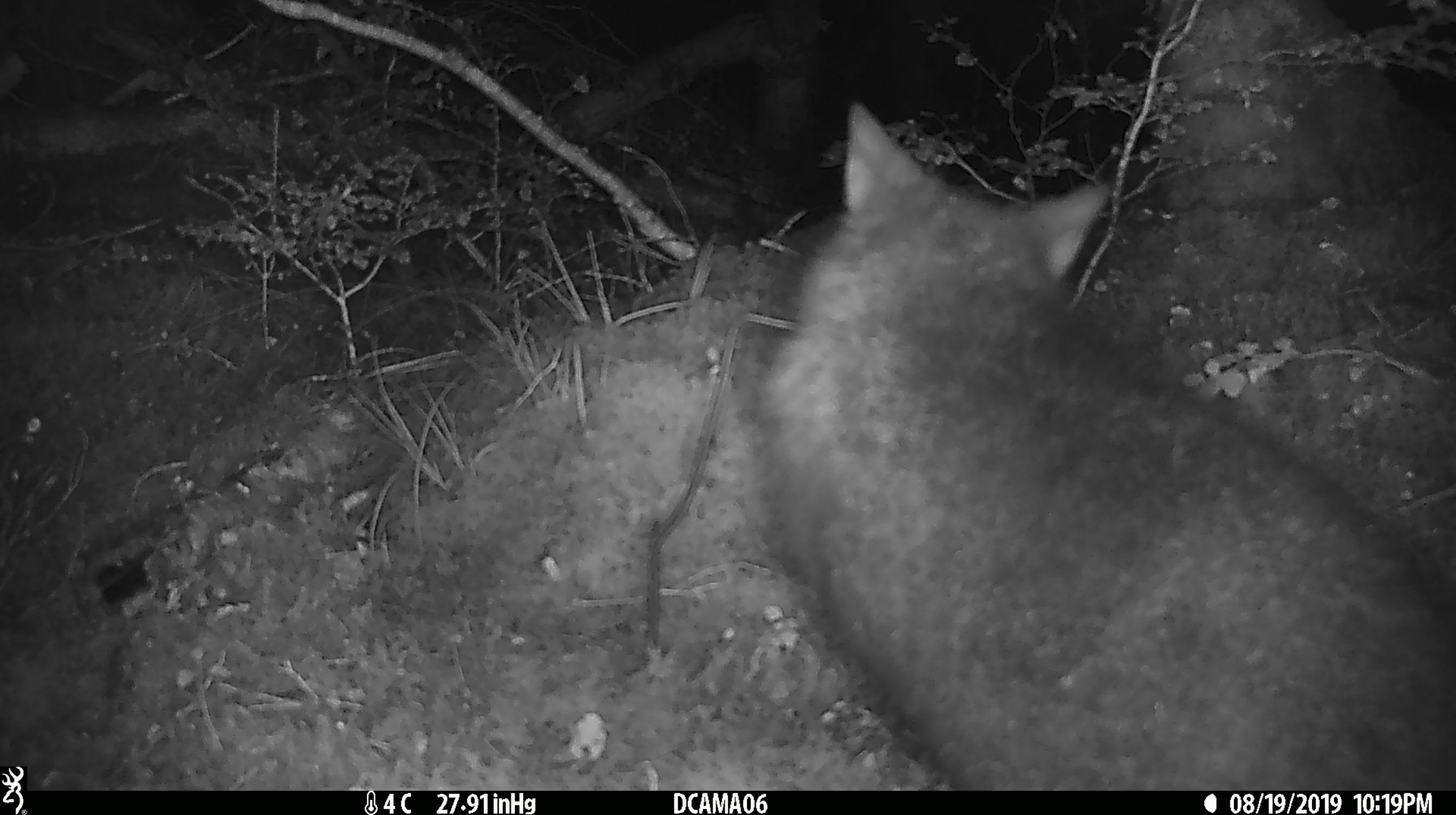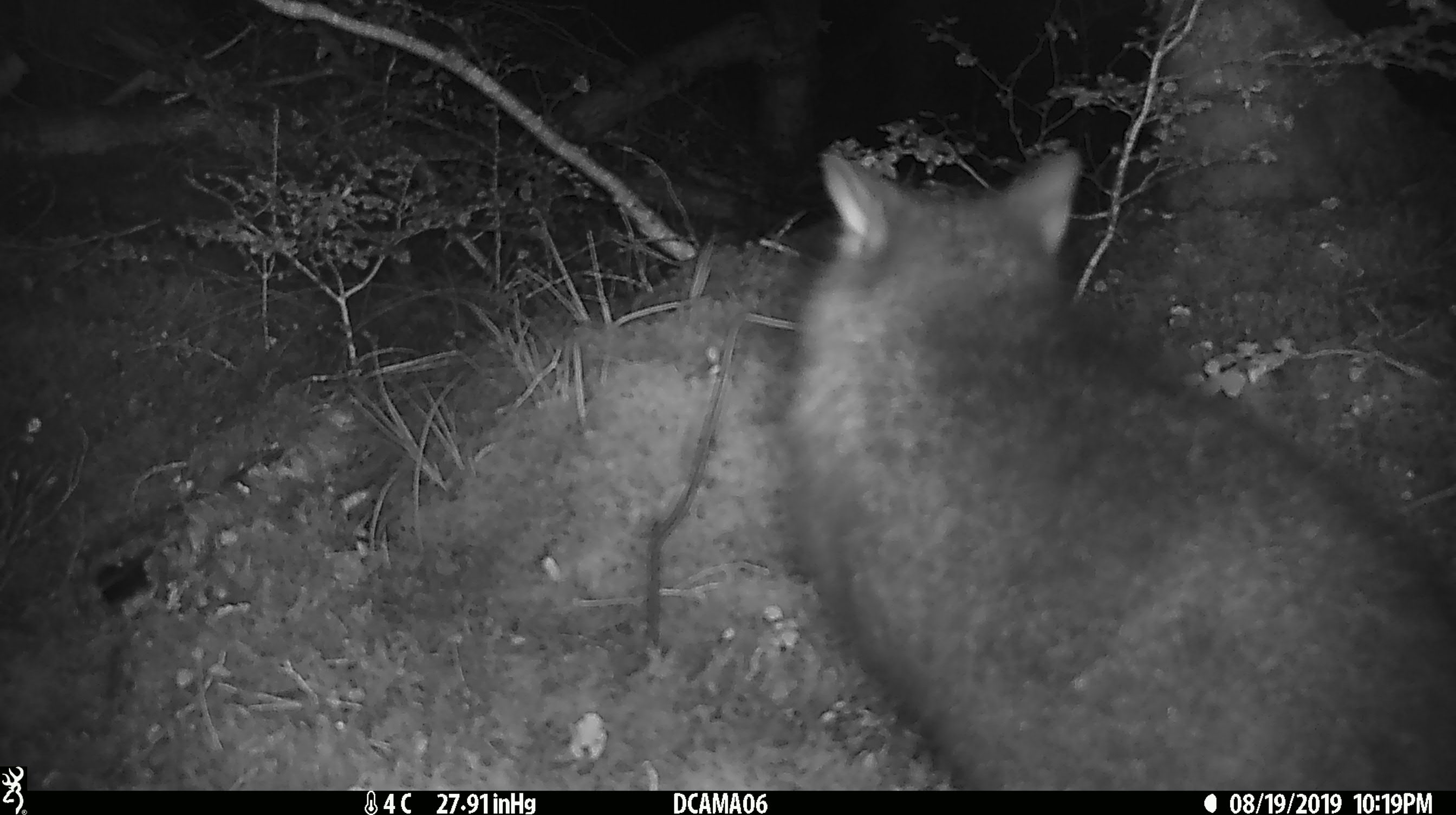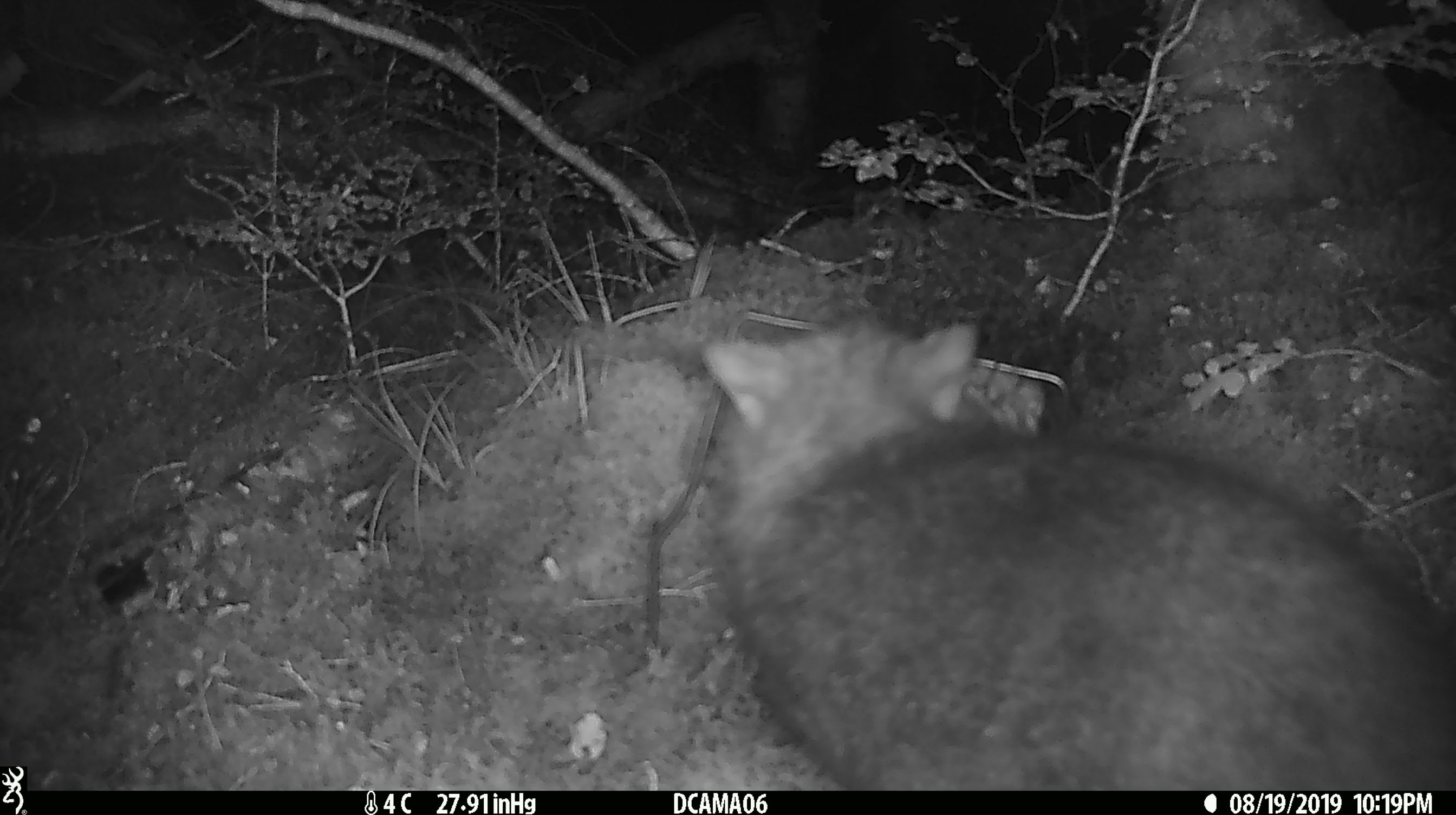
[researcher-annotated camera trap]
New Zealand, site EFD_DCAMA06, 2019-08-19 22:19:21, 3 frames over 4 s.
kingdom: Animalia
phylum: Chordata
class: Mammalia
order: Diprotodontia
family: Phalangeridae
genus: Trichosurus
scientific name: Trichosurus vulpecula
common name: common brushtail possum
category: possum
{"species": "possum (common brushtail possum) (Trichosurus vulpecula)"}